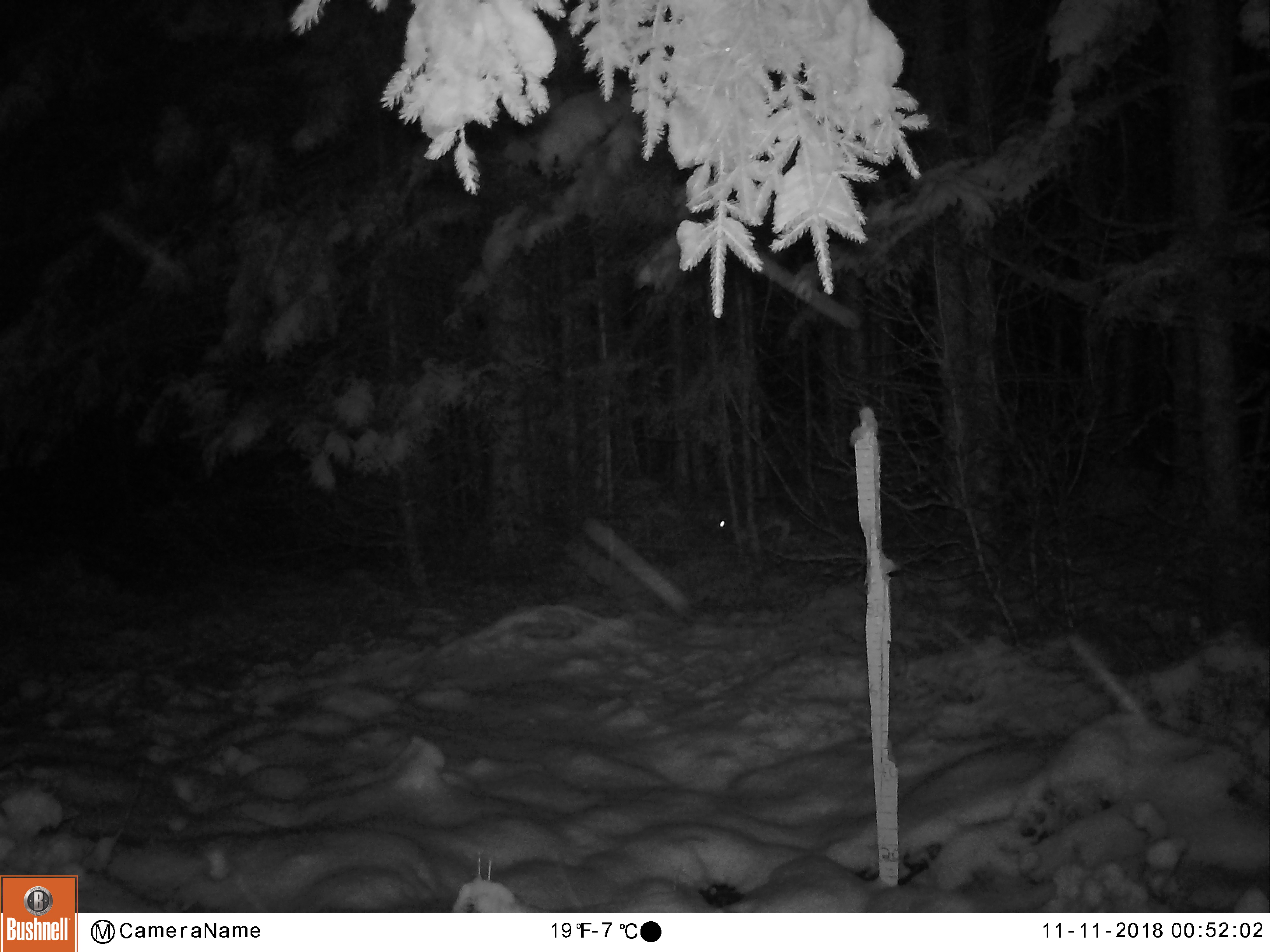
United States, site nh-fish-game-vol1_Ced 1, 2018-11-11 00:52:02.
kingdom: Animalia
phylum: Chordata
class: Mammalia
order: Lagomorpha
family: Leporidae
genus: Lepus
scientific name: Lepus americanus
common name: snowshoe hare